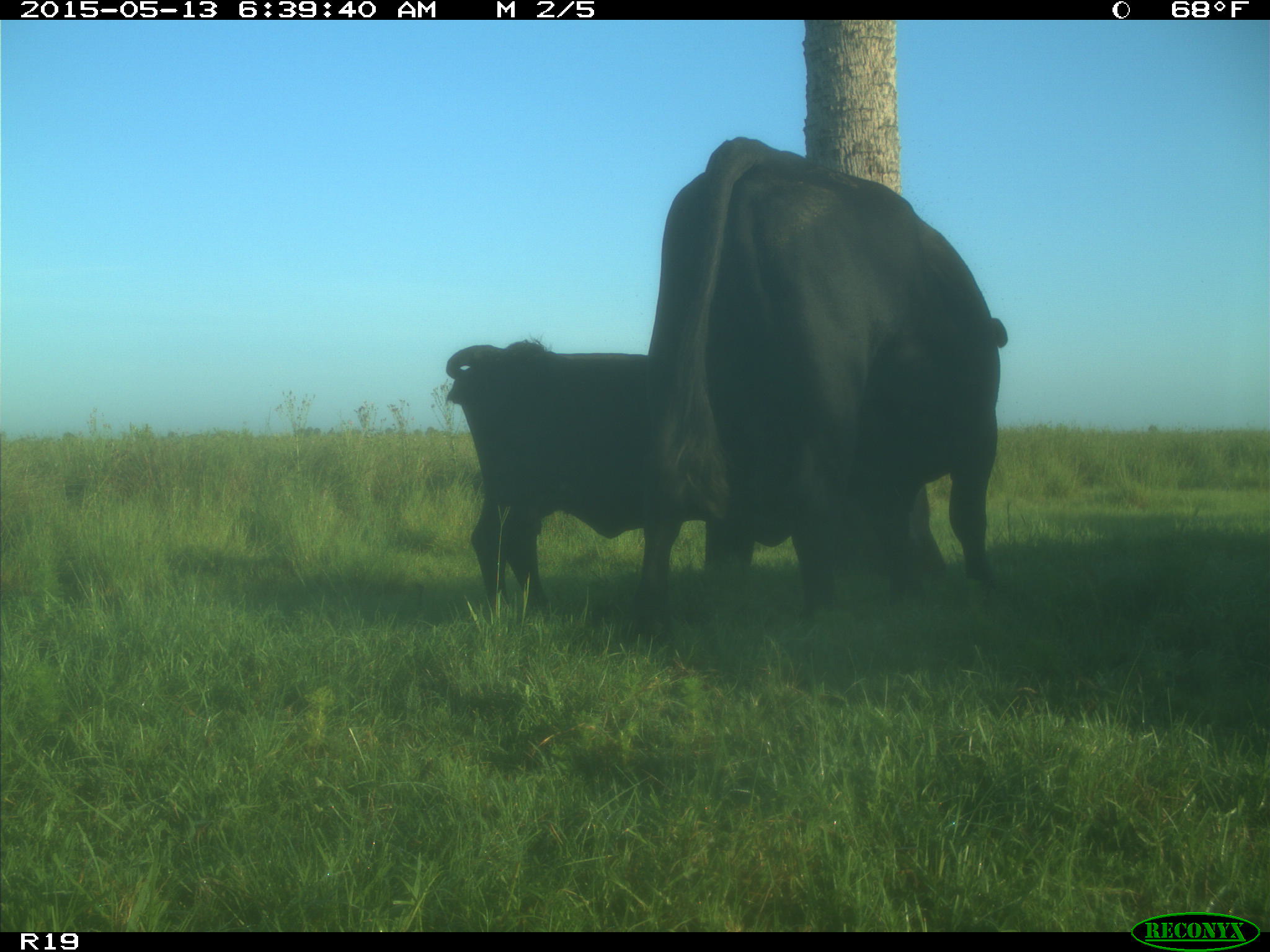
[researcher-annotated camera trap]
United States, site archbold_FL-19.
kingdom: Animalia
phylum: Chordata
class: Mammalia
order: Artiodactyla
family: Bovidae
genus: Bos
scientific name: Bos taurus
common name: domestic cow